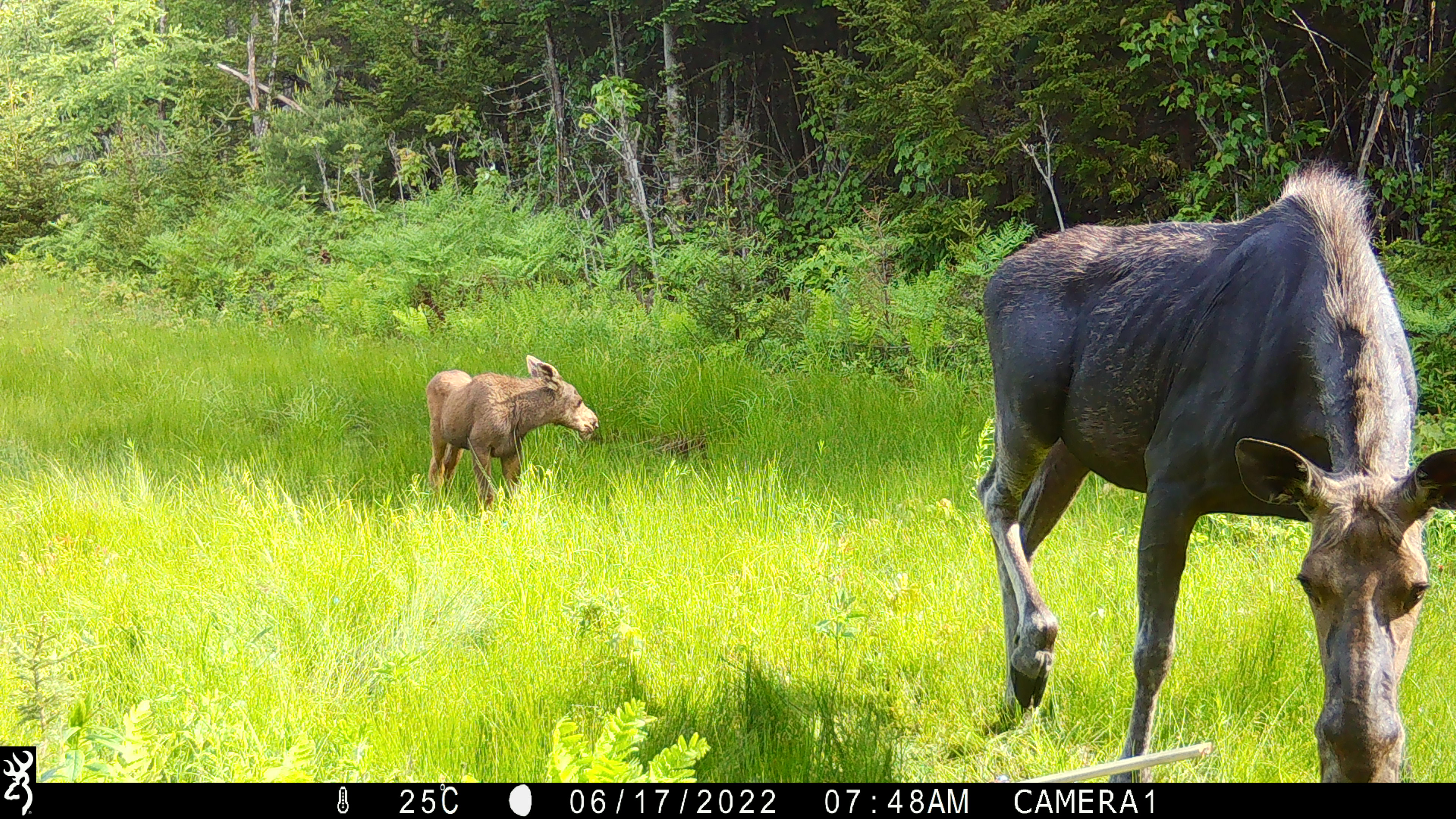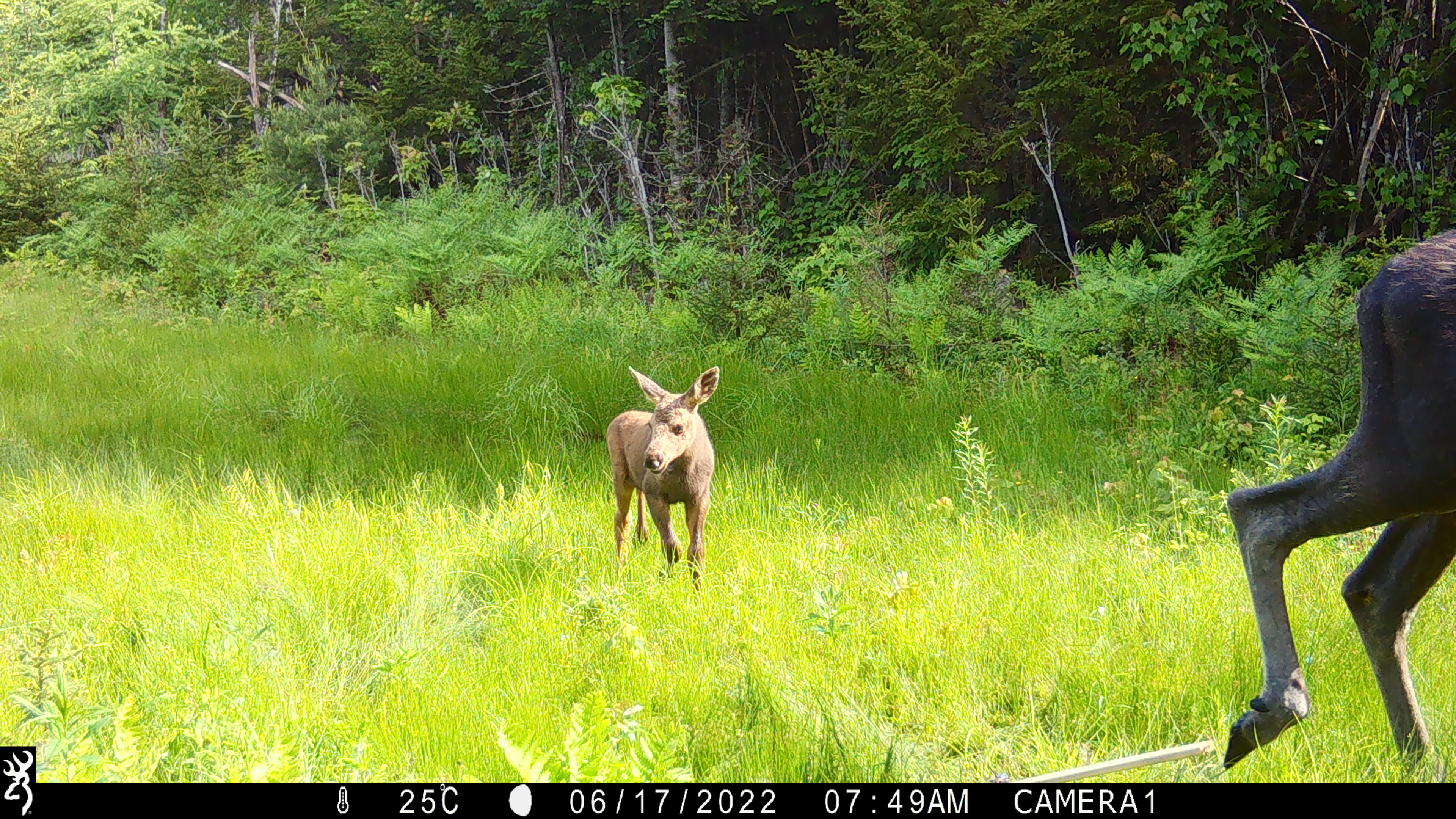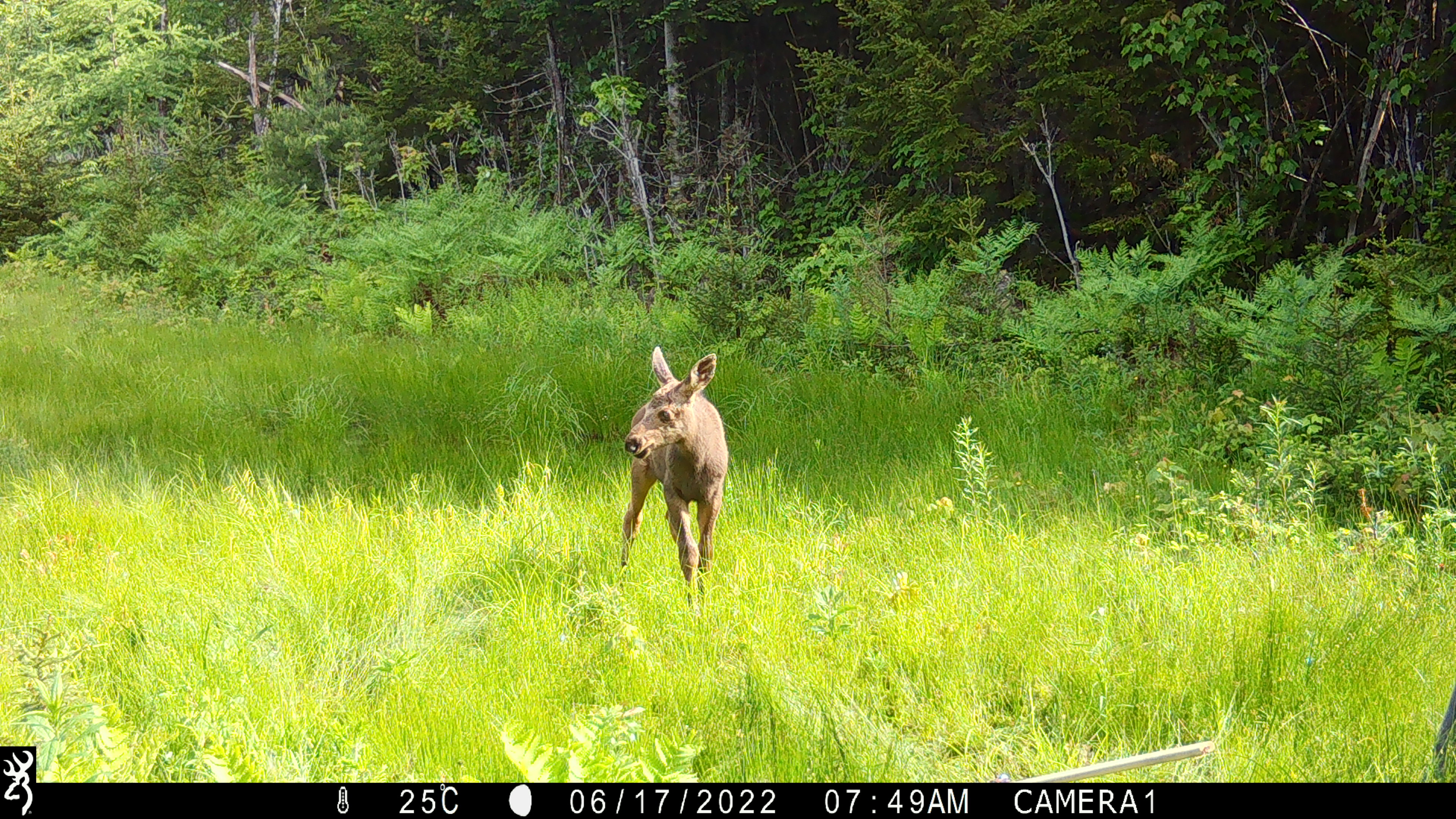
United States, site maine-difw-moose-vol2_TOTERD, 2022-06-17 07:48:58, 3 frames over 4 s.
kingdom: Animalia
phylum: Chordata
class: Mammalia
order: Artiodactyla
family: Cervidae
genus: Alces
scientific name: Alces alces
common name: moose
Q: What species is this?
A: Moose (Alces alces).